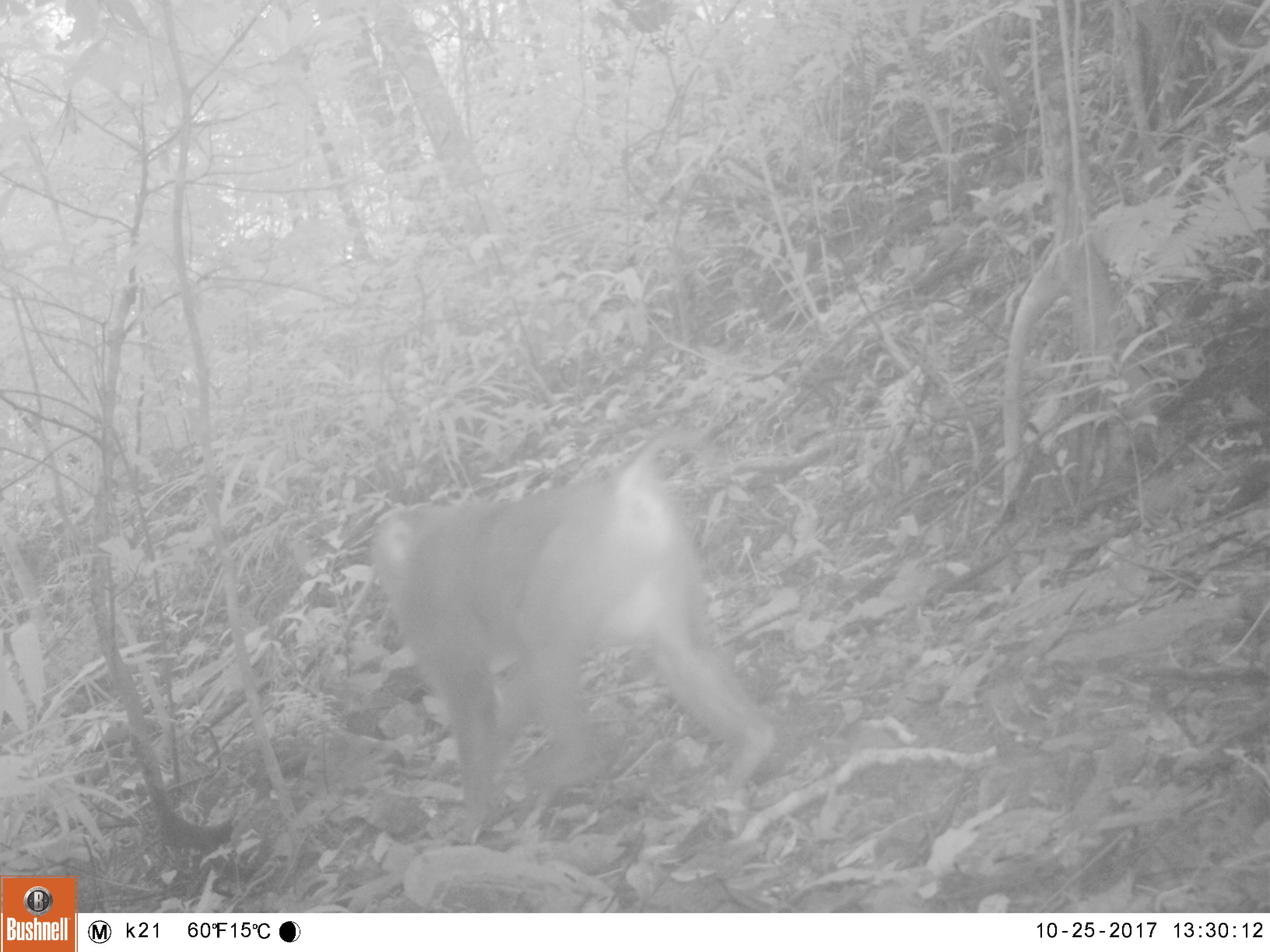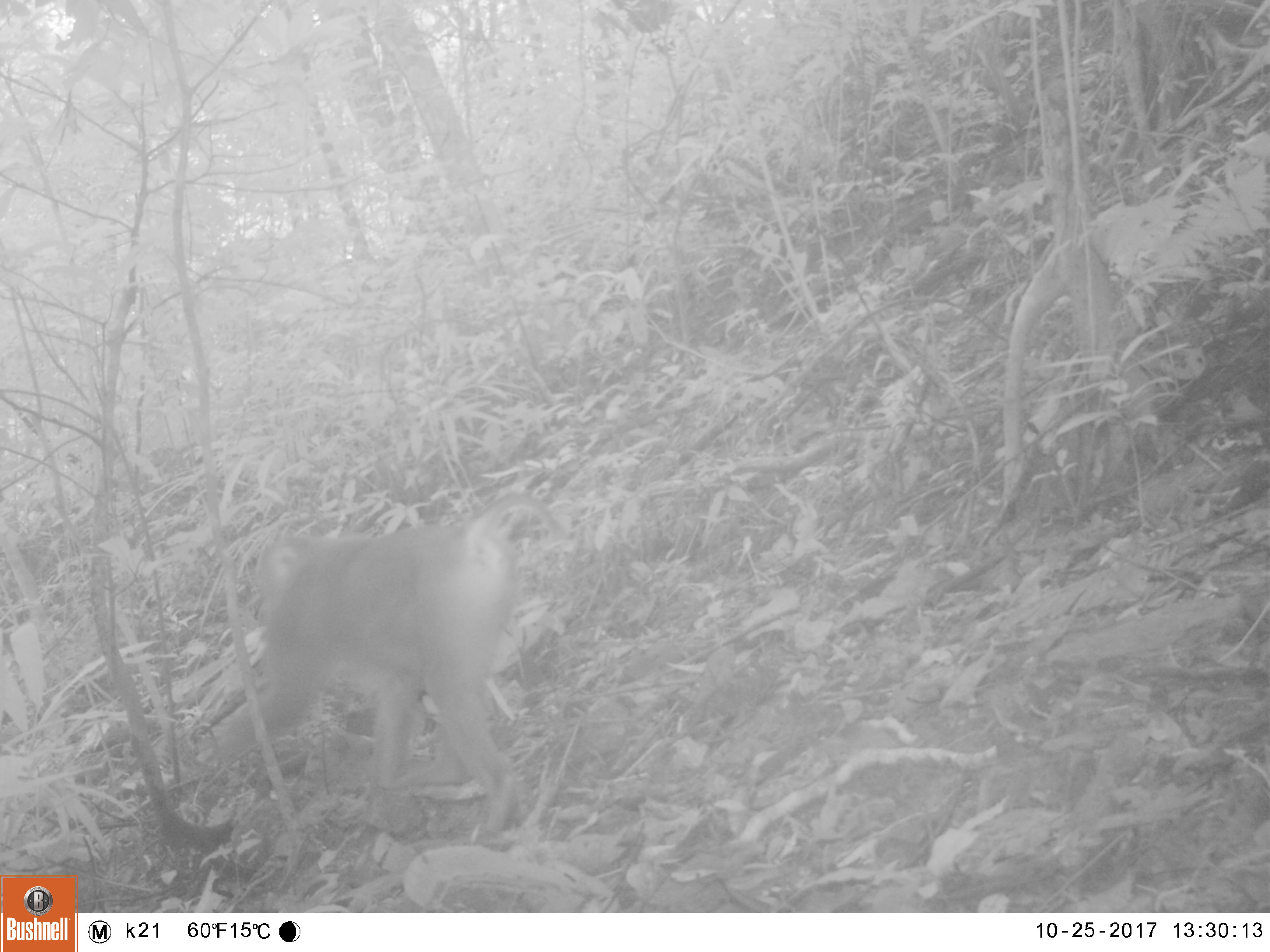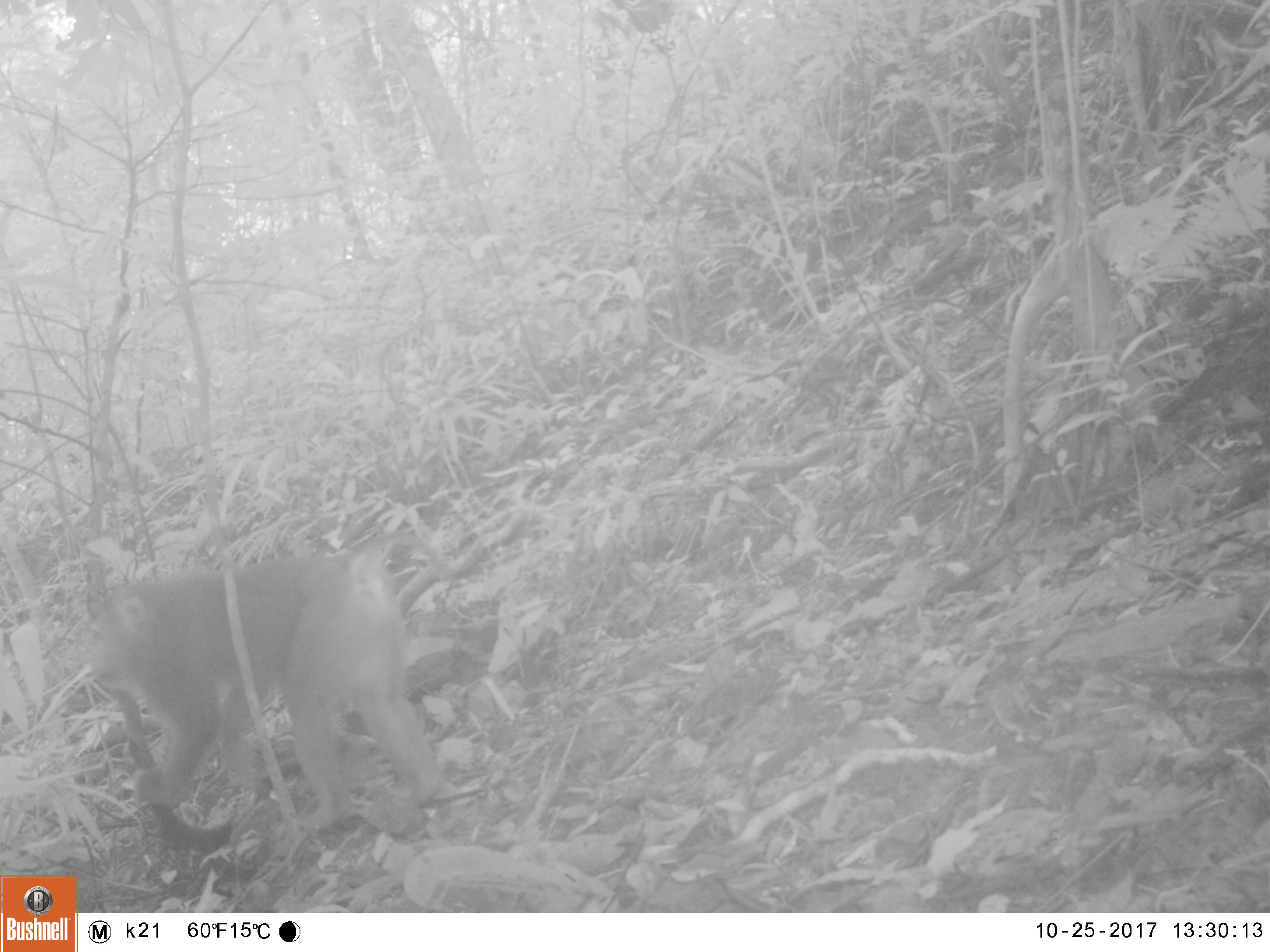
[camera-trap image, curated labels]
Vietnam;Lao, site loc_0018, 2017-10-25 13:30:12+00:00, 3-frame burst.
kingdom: Animalia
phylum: Chordata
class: Mammalia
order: Primates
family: Cercopithecidae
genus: Macaca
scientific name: Macaca nemestrina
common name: pig-tailed macaque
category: pig tailed macaque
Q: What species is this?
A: Pig tailed macaque (pig-tailed macaque) (Macaca nemestrina).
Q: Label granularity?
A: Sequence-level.